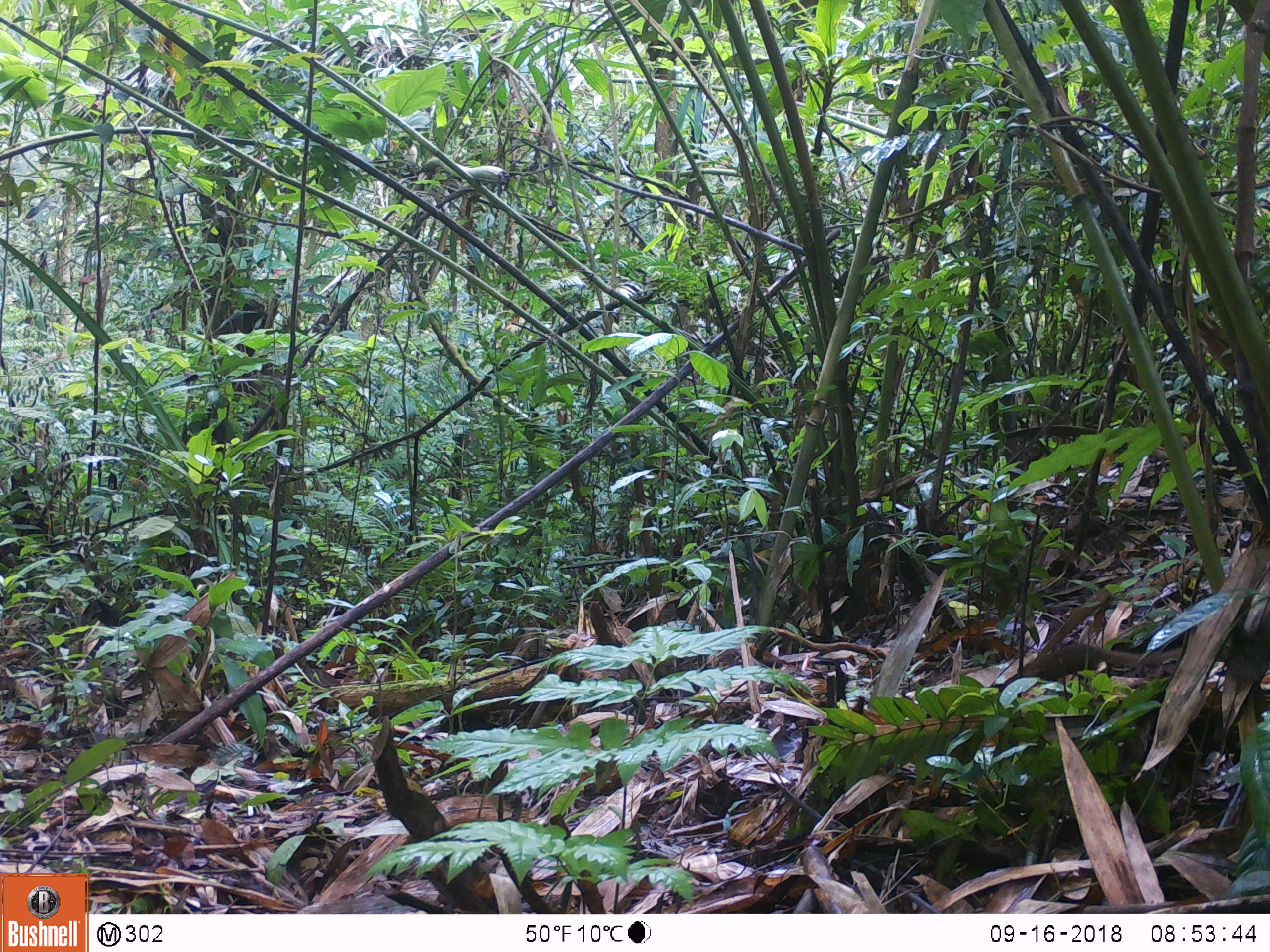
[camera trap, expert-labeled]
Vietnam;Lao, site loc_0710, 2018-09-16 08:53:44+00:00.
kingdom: Animalia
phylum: Chordata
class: Mammalia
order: Scandentia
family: Tupaiidae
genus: Tupaia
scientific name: Tupaia belangeri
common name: northern treeshrew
Northern treeshrew (Tupaia belangeri). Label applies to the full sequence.